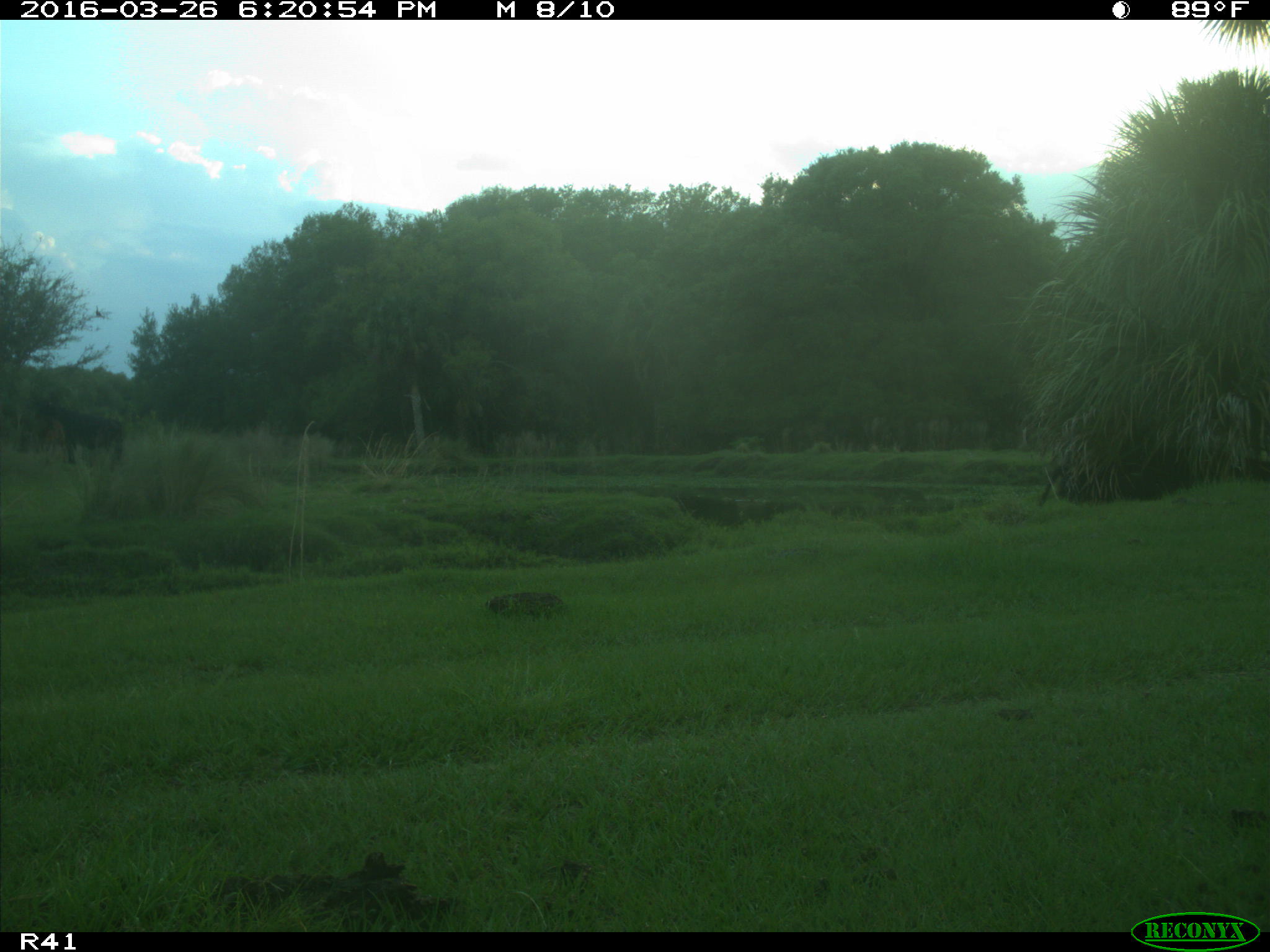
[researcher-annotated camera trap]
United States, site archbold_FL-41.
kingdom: Animalia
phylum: Chordata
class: Mammalia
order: Artiodactyla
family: Bovidae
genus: Bos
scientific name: Bos taurus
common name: domestic cow